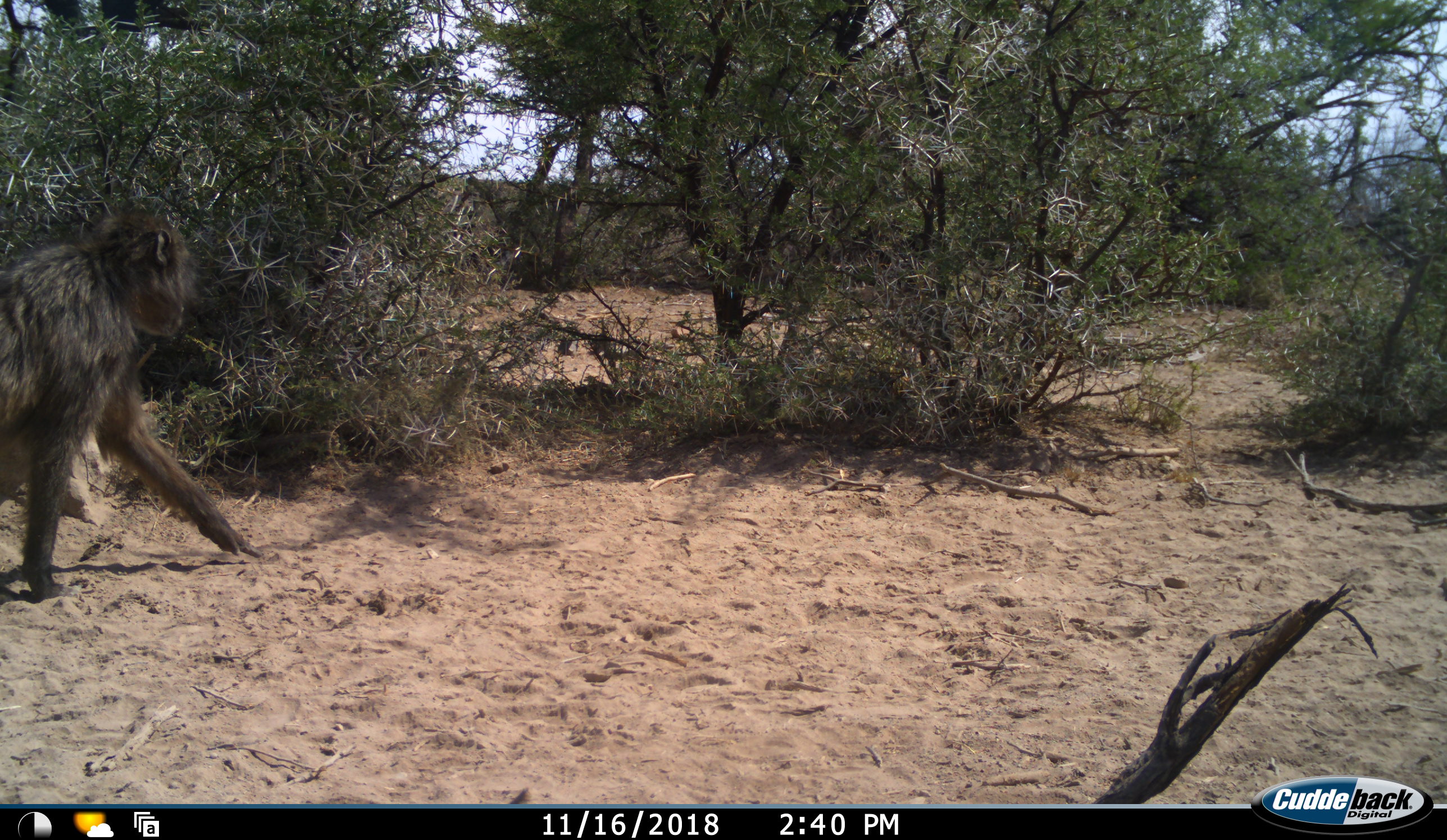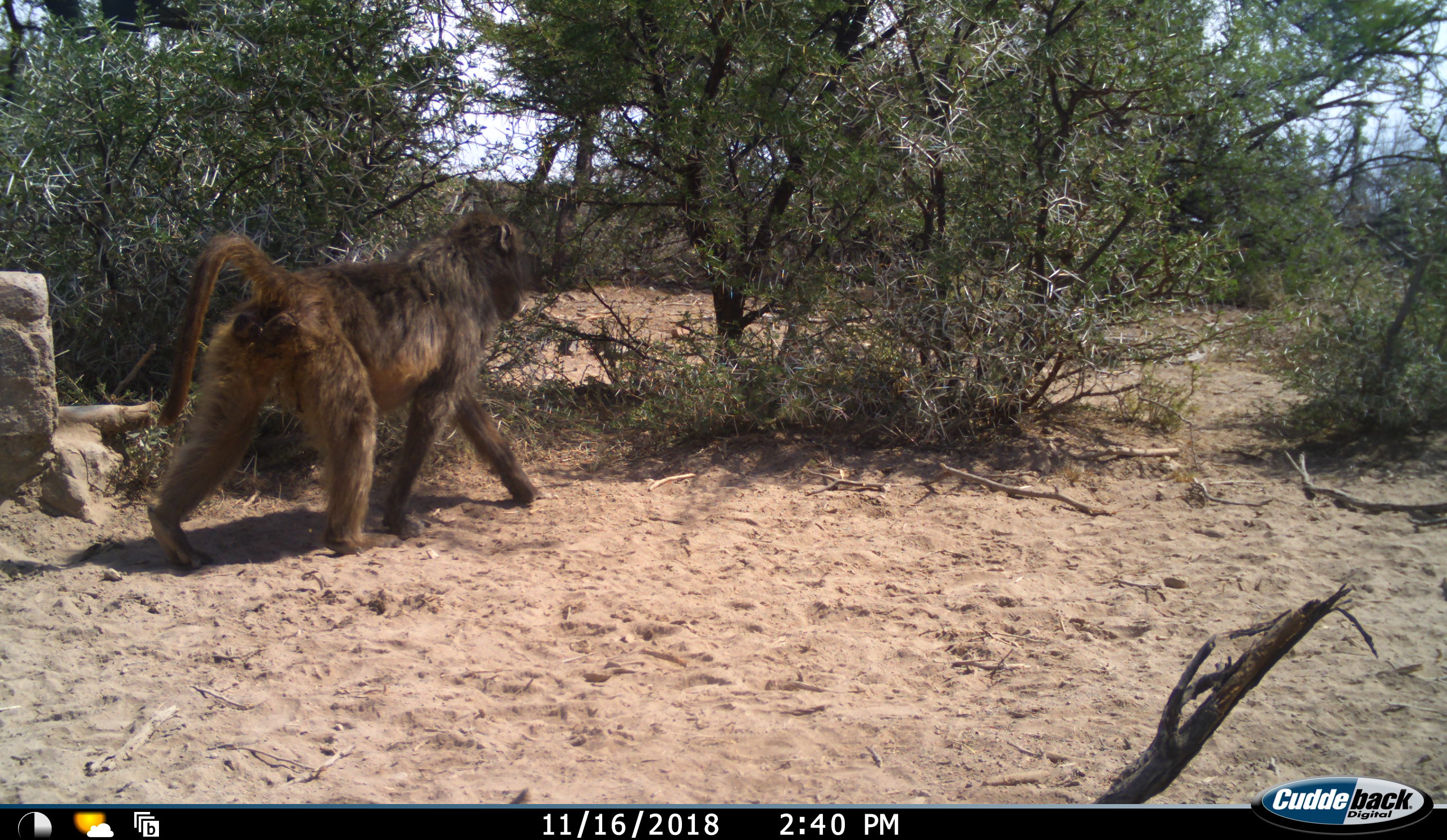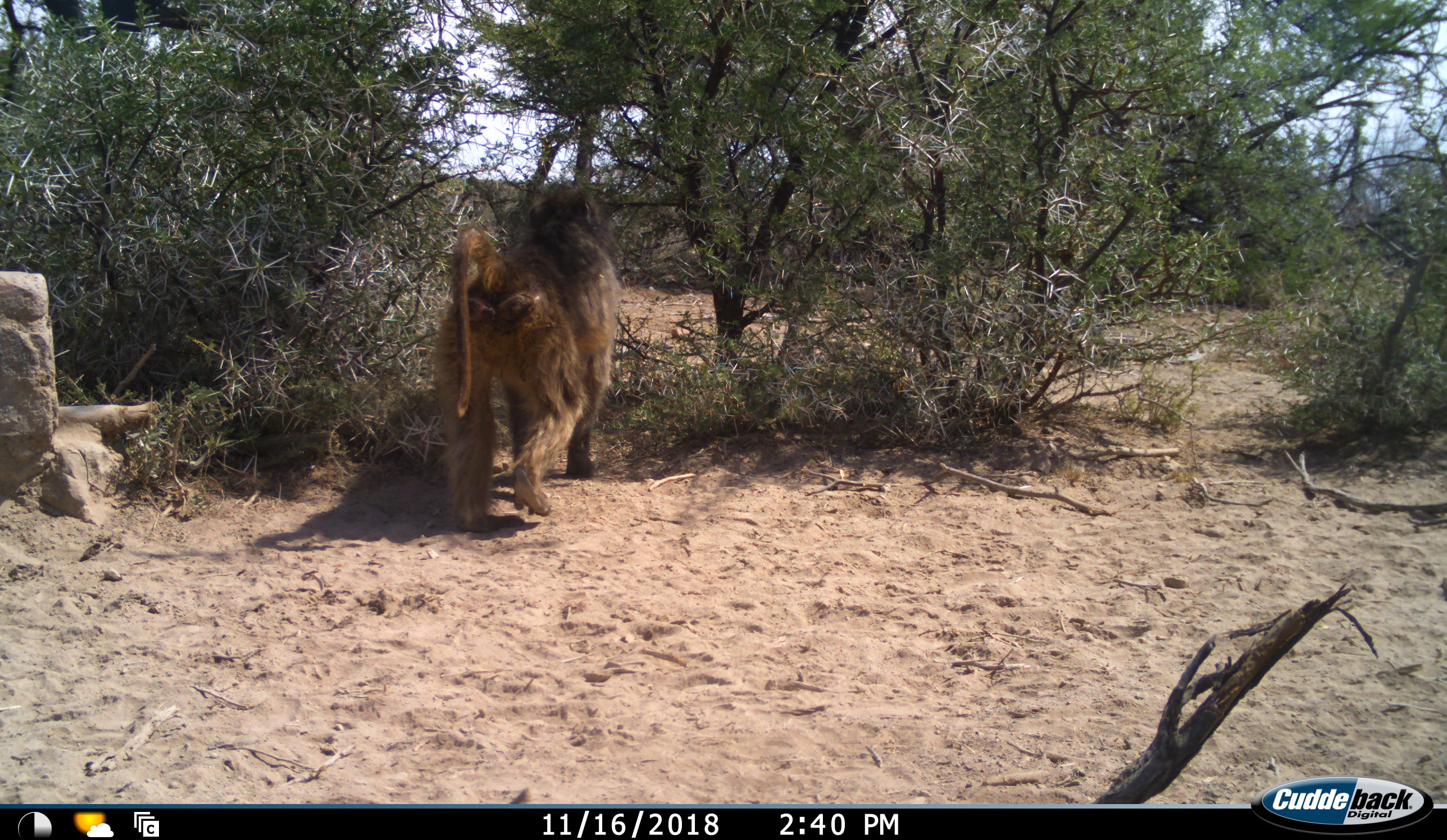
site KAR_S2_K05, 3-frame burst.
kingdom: Animalia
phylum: Chordata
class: Mammalia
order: Primates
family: Cercopithecidae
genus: Papio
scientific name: Papio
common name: baboon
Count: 1.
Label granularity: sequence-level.